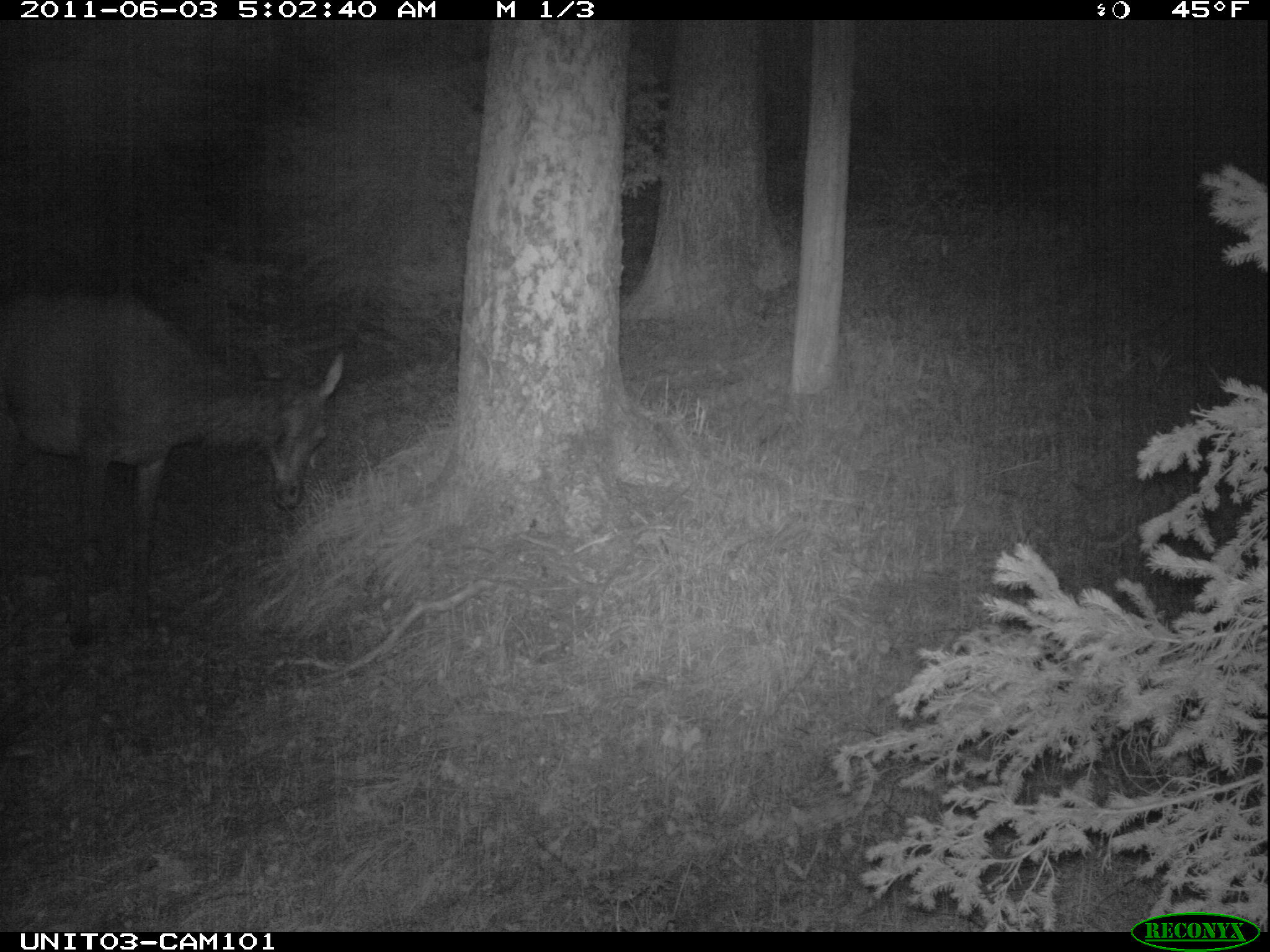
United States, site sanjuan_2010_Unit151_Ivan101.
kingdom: Animalia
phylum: Chordata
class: Mammalia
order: Artiodactyla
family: Cervidae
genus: Cervus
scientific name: Cervus elaphus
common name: red deer